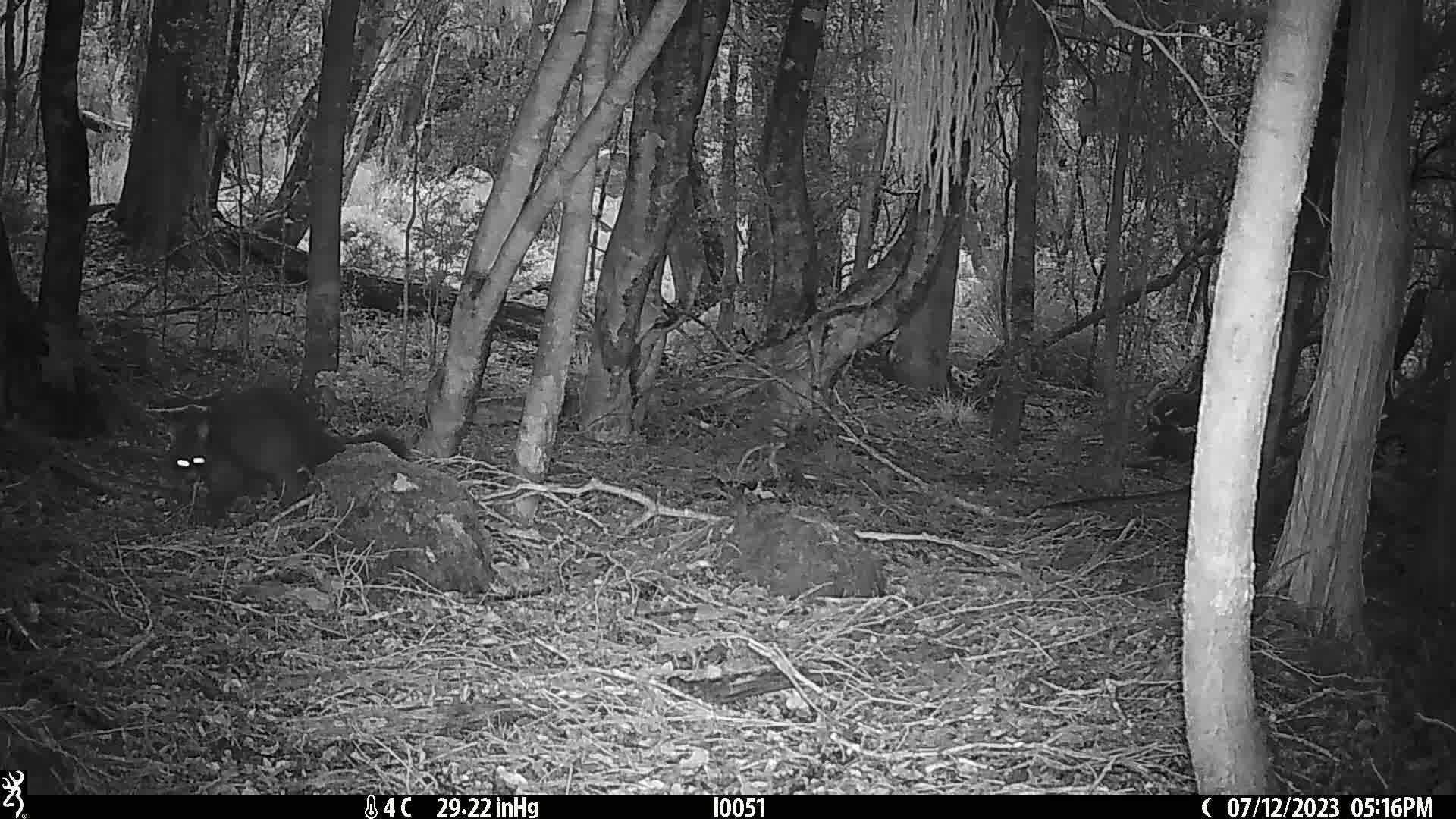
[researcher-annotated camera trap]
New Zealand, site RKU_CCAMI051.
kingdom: Animalia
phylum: Chordata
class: Mammalia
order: Diprotodontia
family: Phalangeridae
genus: Trichosurus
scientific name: Trichosurus vulpecula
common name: common brushtail possum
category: possum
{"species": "possum (common brushtail possum) (Trichosurus vulpecula)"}